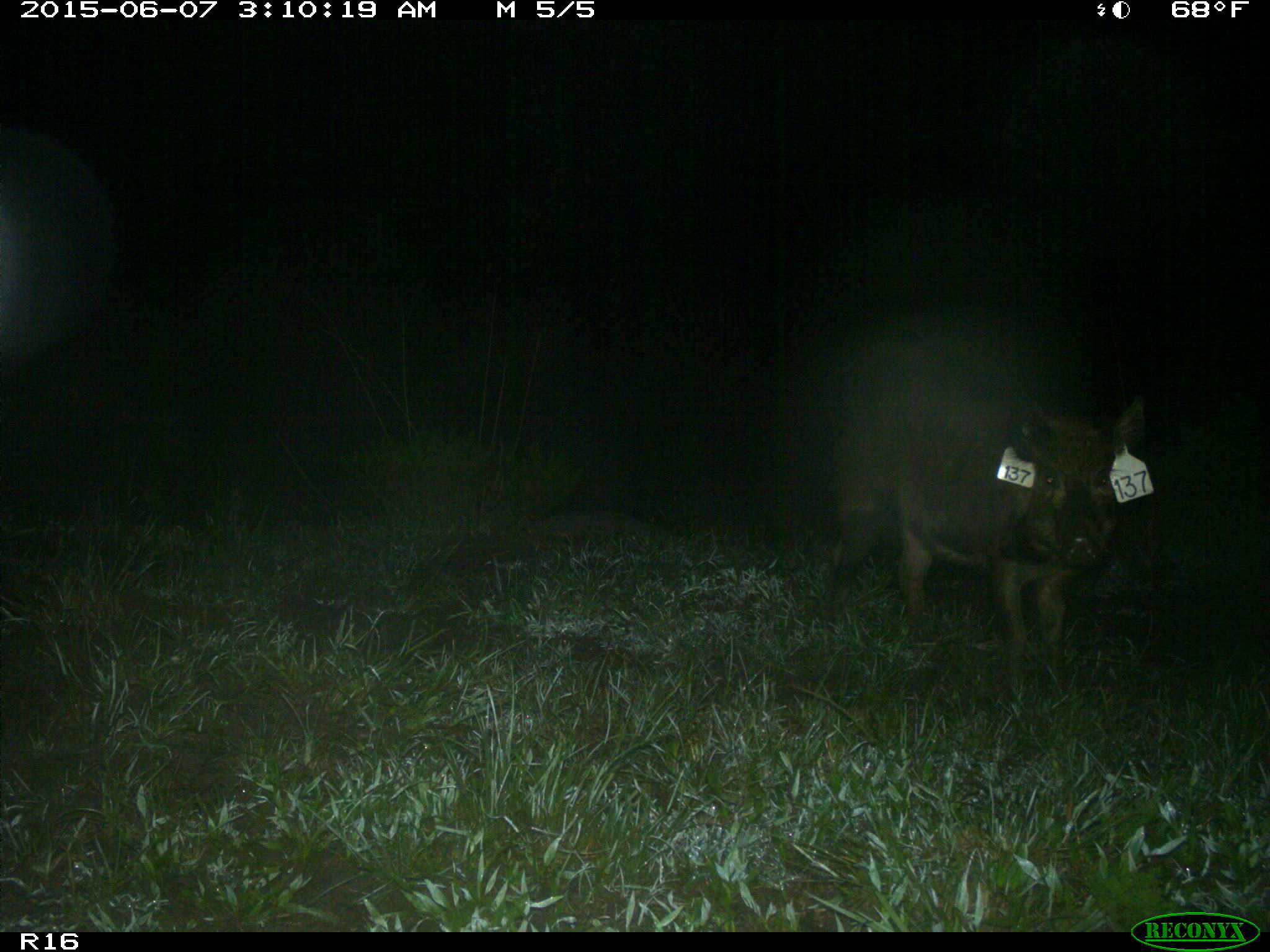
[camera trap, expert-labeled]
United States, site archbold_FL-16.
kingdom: Animalia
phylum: Chordata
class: Mammalia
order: Artiodactyla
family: Suidae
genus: Sus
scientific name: Sus scrofa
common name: wild boar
Sus scrofa (wild boar).